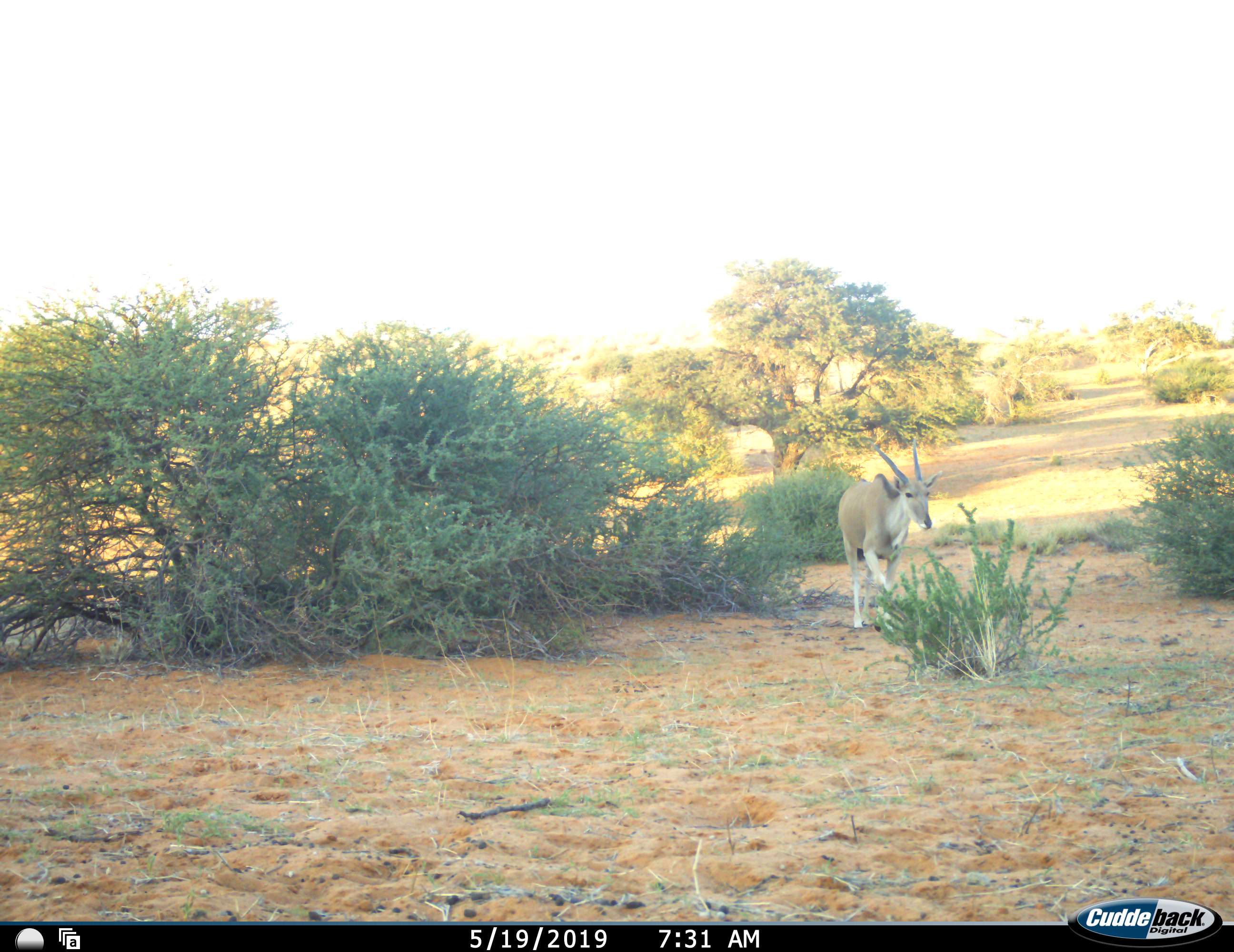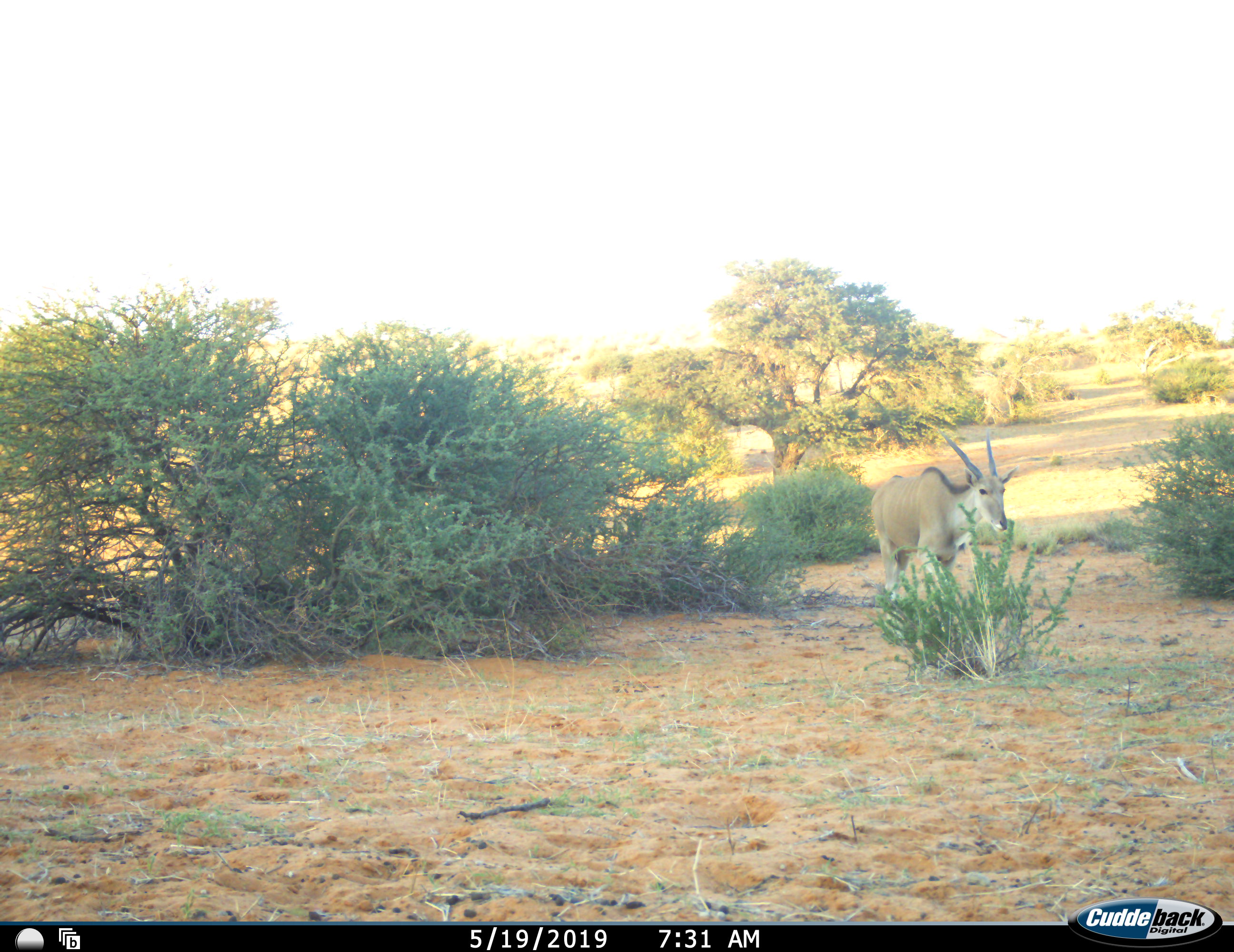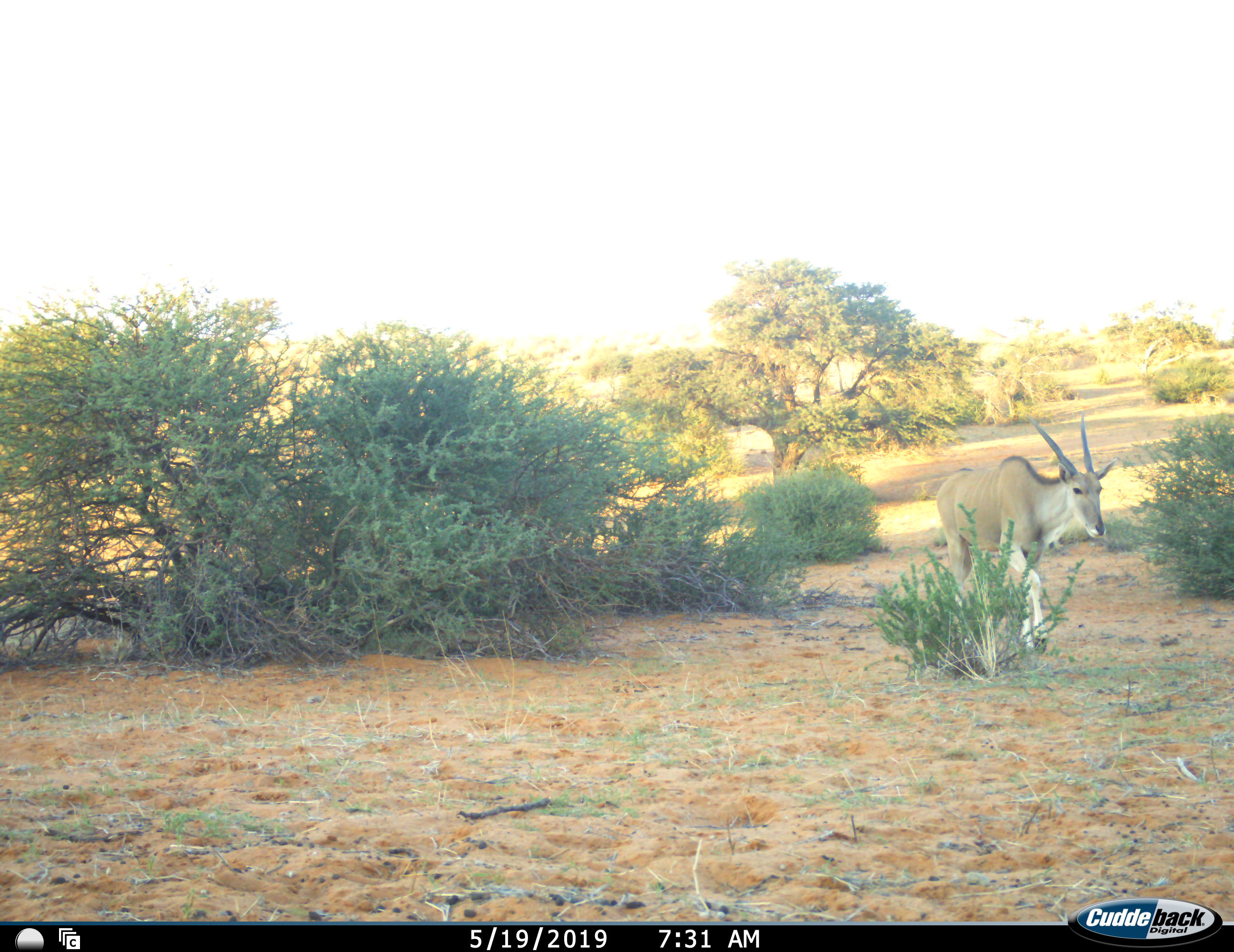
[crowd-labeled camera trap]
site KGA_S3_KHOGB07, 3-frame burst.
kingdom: Animalia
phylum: Chordata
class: Mammalia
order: Artiodactyla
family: Bovidae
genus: Tragelaphus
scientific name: Tragelaphus oryx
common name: eland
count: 1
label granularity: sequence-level